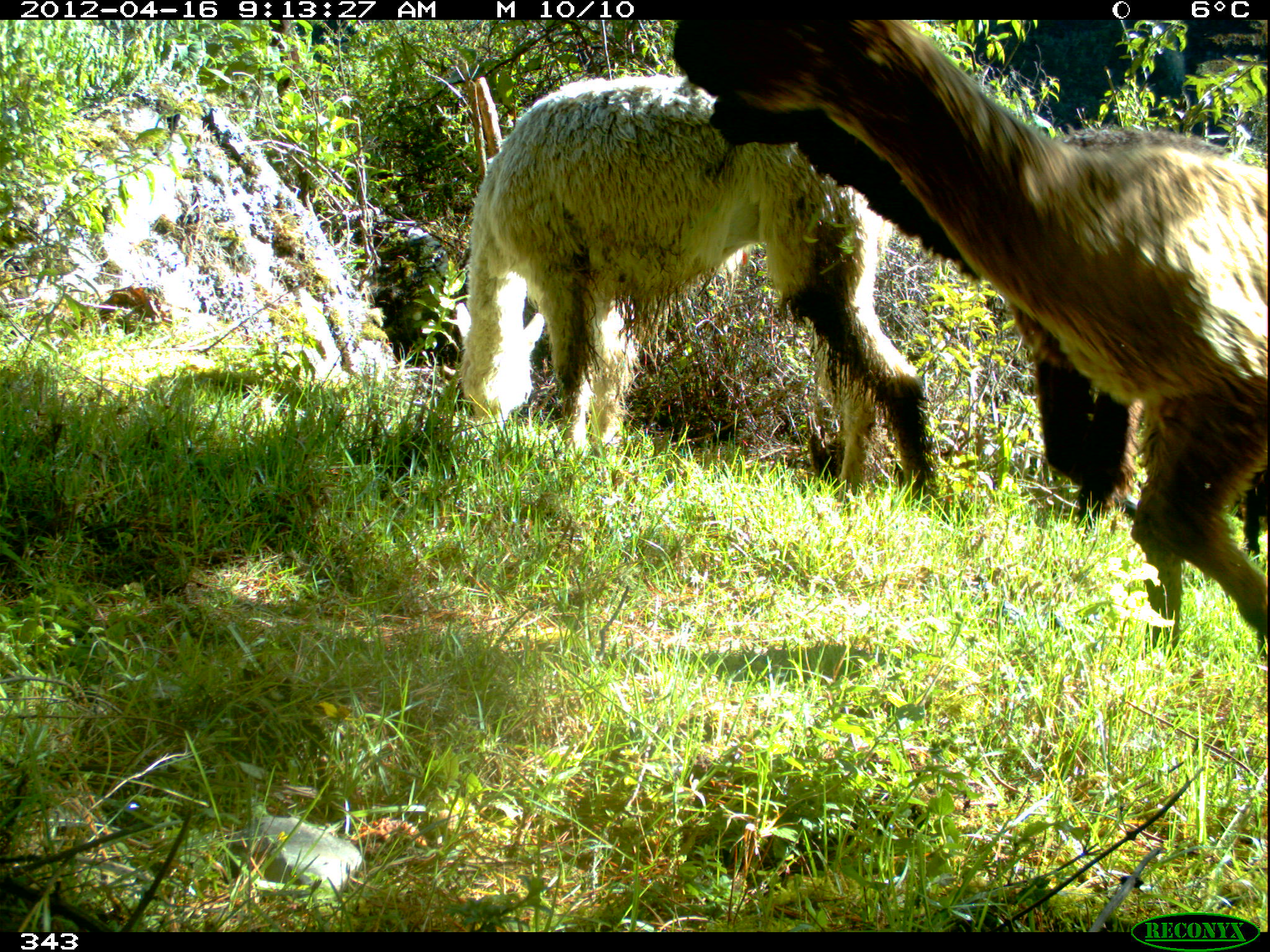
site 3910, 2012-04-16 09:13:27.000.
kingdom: Animalia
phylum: Chordata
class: Mammalia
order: Artiodactyla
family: Camelidae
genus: Vicugna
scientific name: Vicugna pacos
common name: alpaca